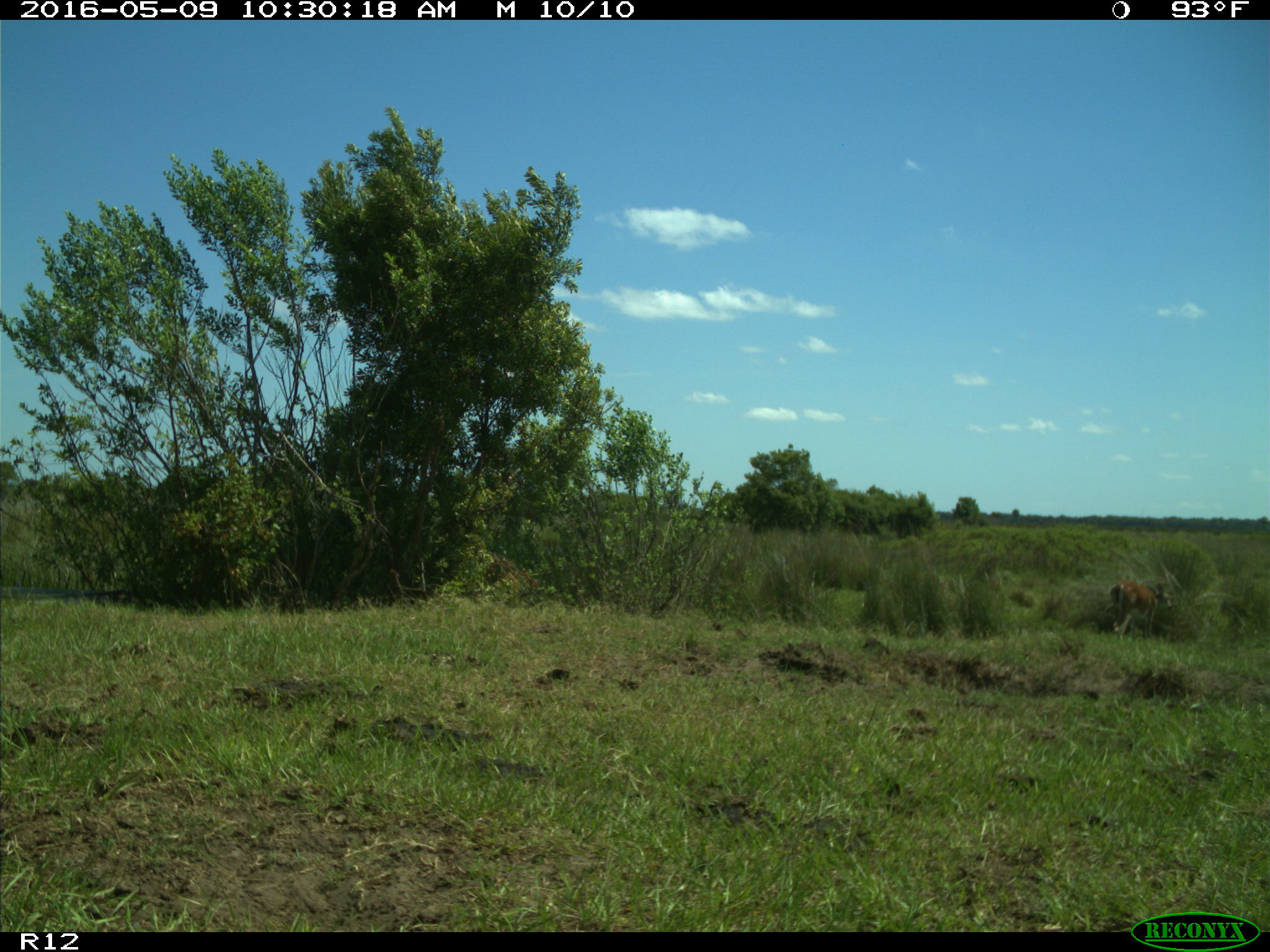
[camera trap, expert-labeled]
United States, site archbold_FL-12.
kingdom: Animalia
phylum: Chordata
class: Mammalia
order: Artiodactyla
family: Bovidae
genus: Bos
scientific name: Bos taurus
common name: domestic cow